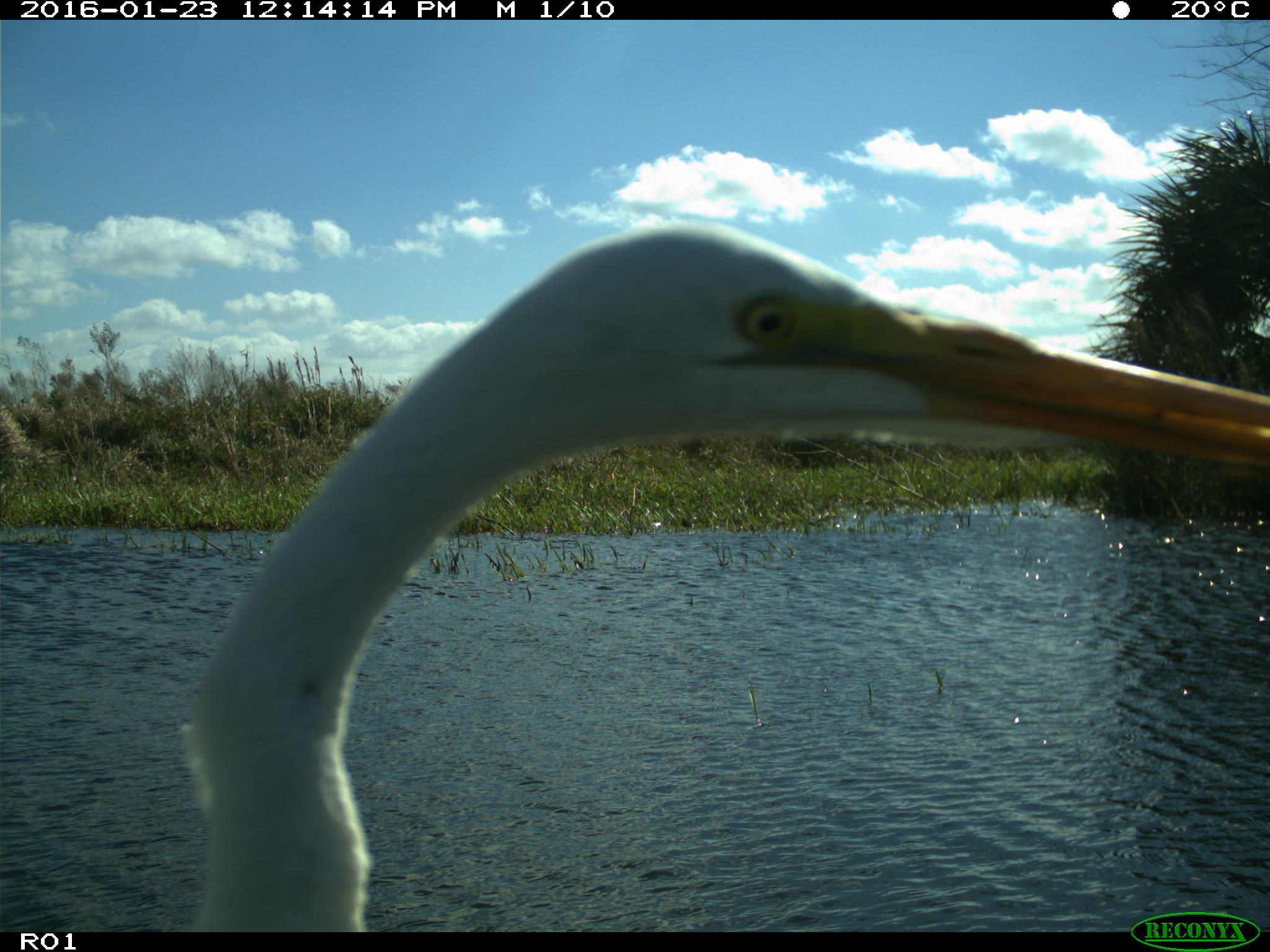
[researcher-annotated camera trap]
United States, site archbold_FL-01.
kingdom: Animalia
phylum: Chordata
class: Aves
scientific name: Aves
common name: birds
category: unidentified bird